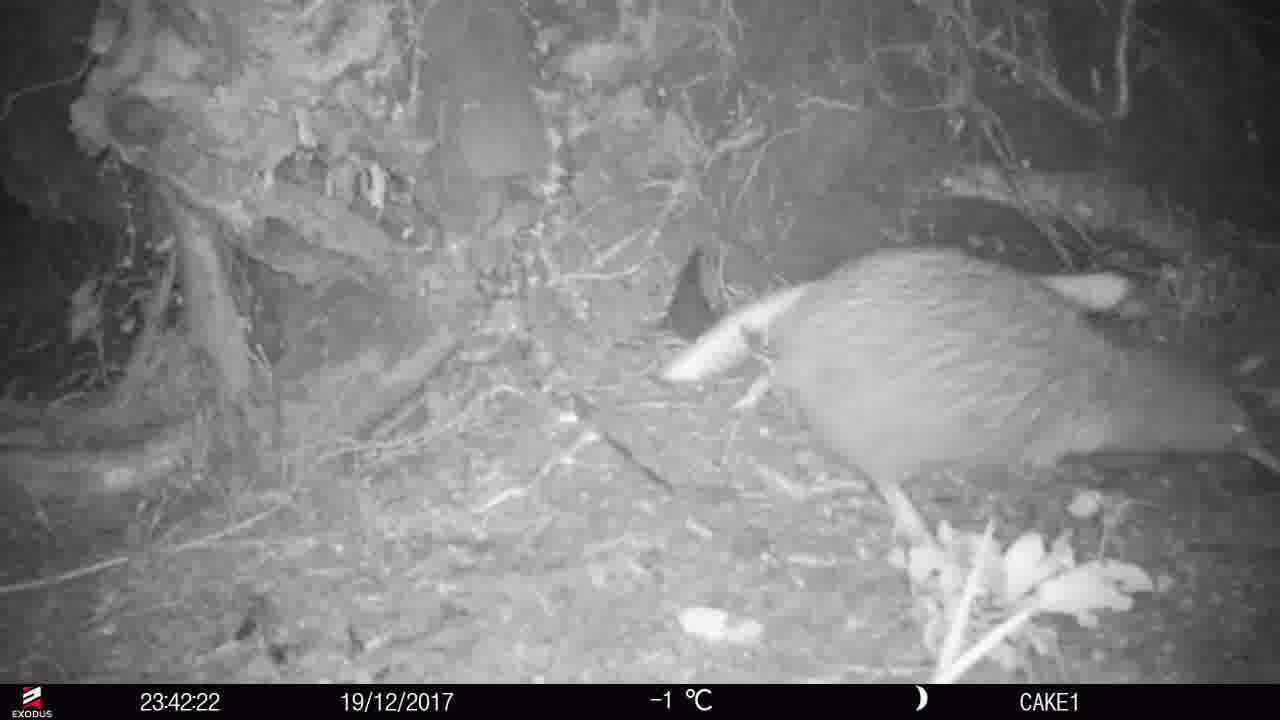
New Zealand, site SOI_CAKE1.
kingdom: Animalia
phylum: Chordata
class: Aves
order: Apterygiformes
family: Apterygidae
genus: Apteryx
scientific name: Apteryx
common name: kiwi